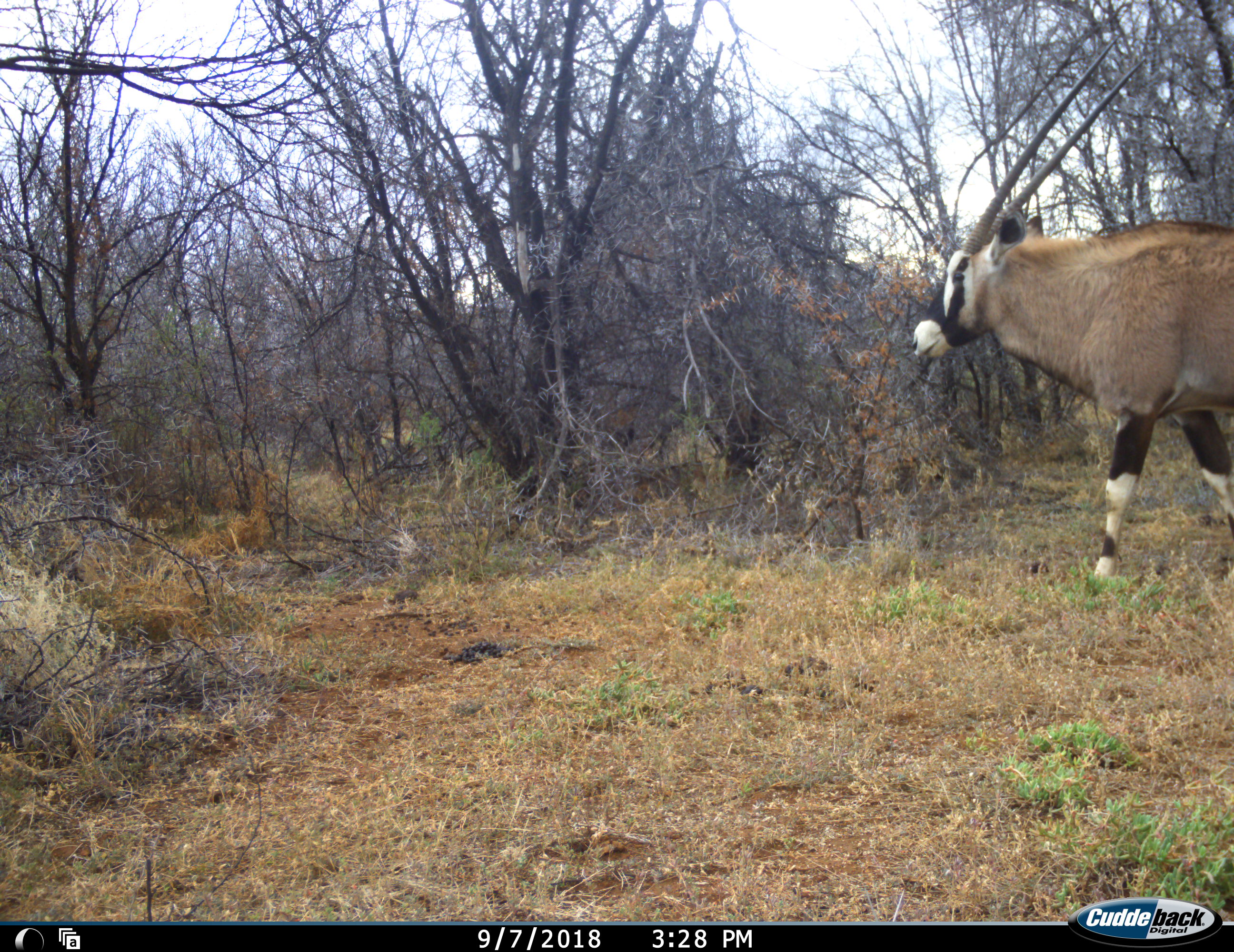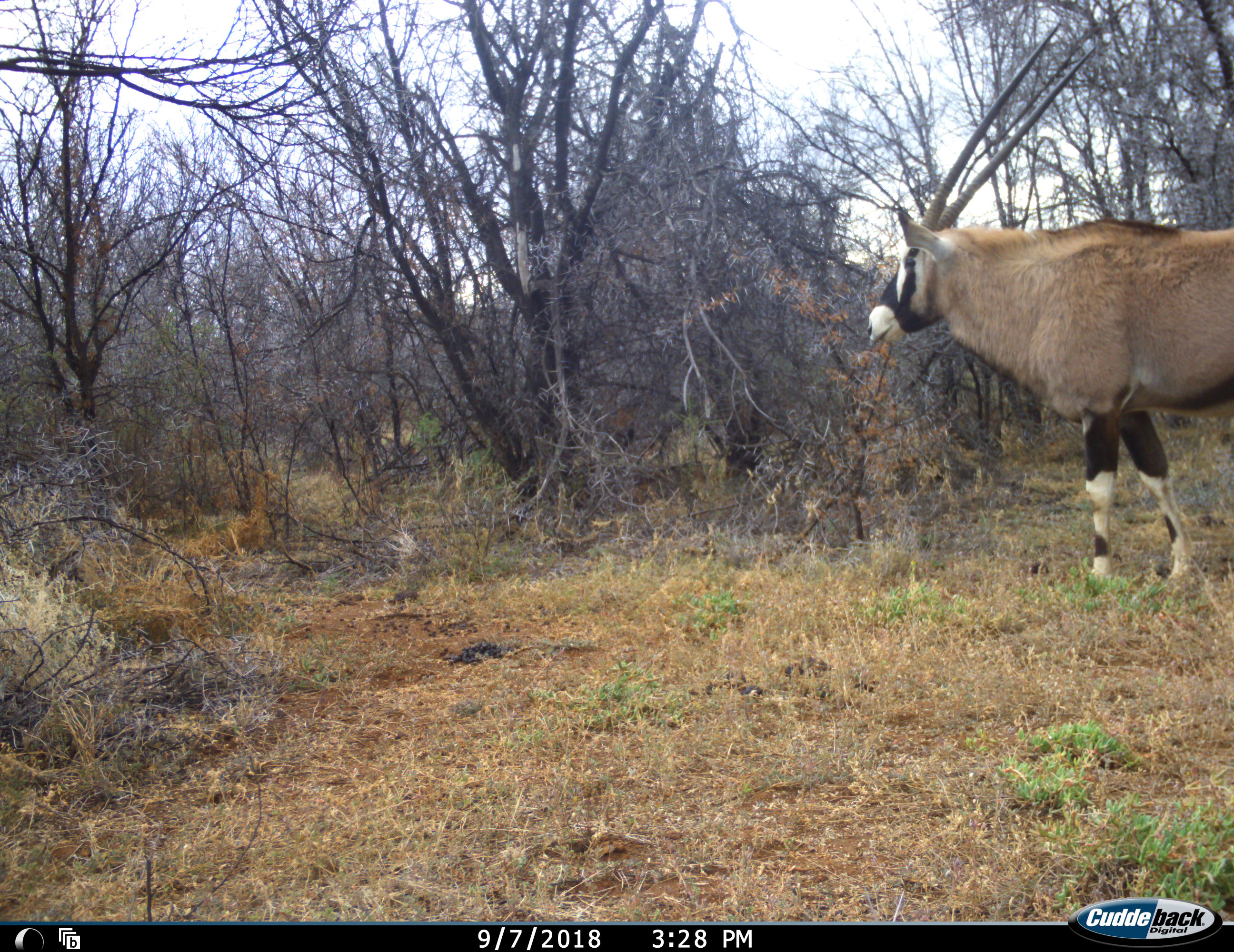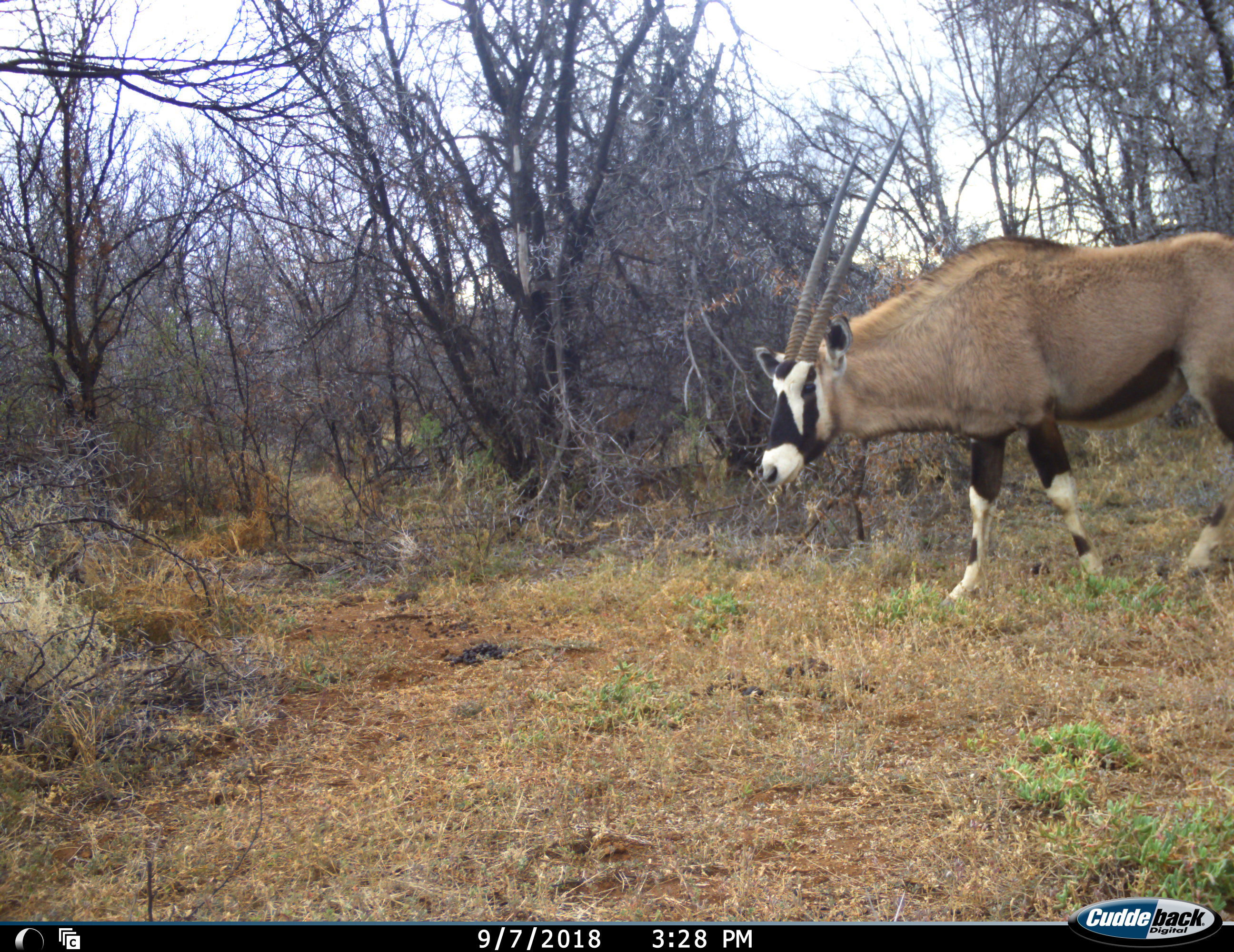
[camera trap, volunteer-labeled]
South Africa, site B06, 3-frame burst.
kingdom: Animalia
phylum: Chordata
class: Mammalia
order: Artiodactyla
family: Bovidae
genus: Oryx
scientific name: Oryx gazella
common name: gemsbok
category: gemsbokoryx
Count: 1.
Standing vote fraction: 33%.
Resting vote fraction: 0%.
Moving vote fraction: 89%.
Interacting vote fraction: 0%.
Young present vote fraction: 0%.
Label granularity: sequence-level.